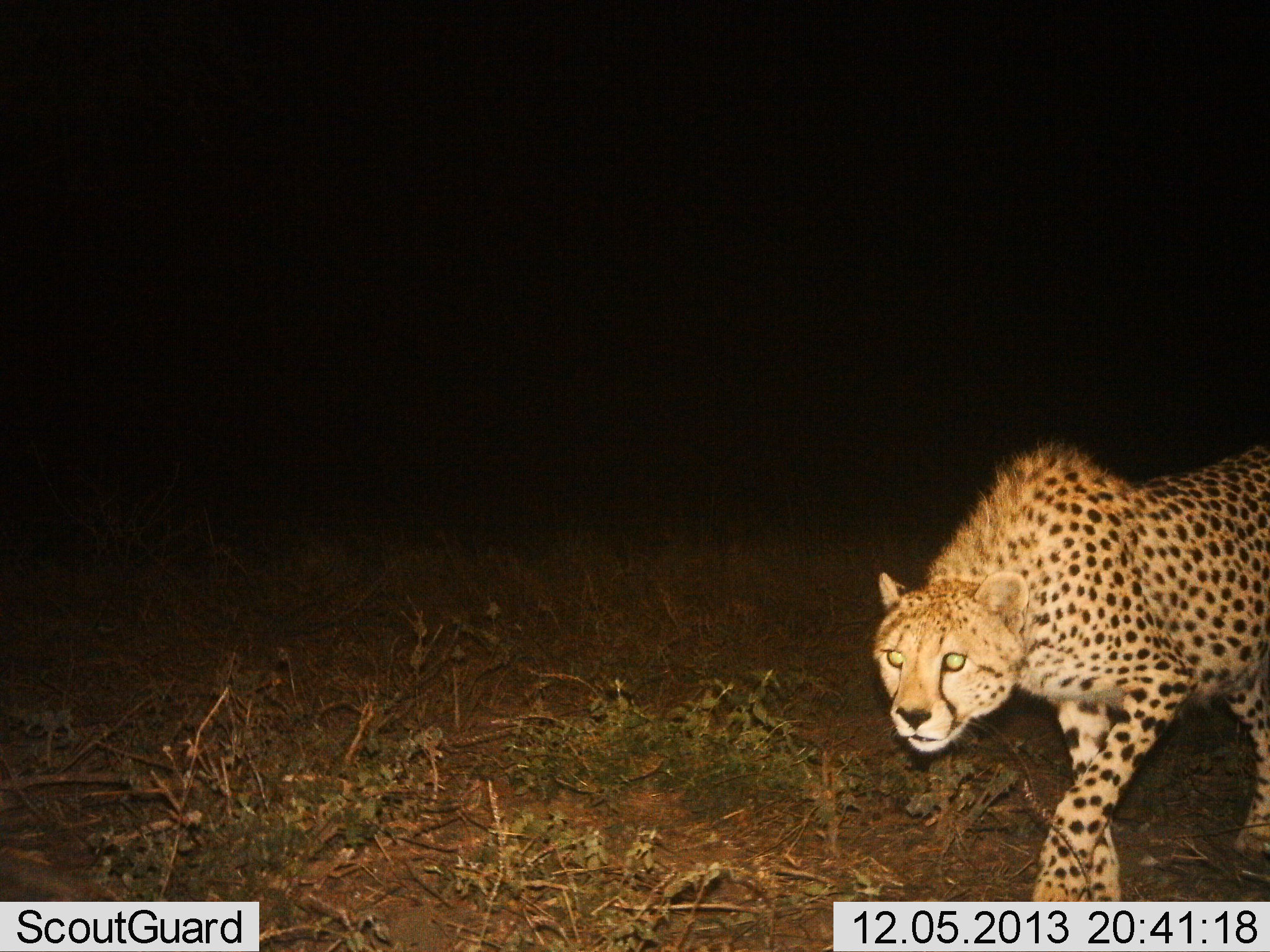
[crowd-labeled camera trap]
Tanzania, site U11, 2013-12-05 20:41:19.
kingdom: Animalia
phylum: Chordata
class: Mammalia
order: Carnivora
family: Felidae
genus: Acinonyx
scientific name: Acinonyx jubatus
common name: cheetah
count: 1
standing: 0%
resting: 0%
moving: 100%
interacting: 0%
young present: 0%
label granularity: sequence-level